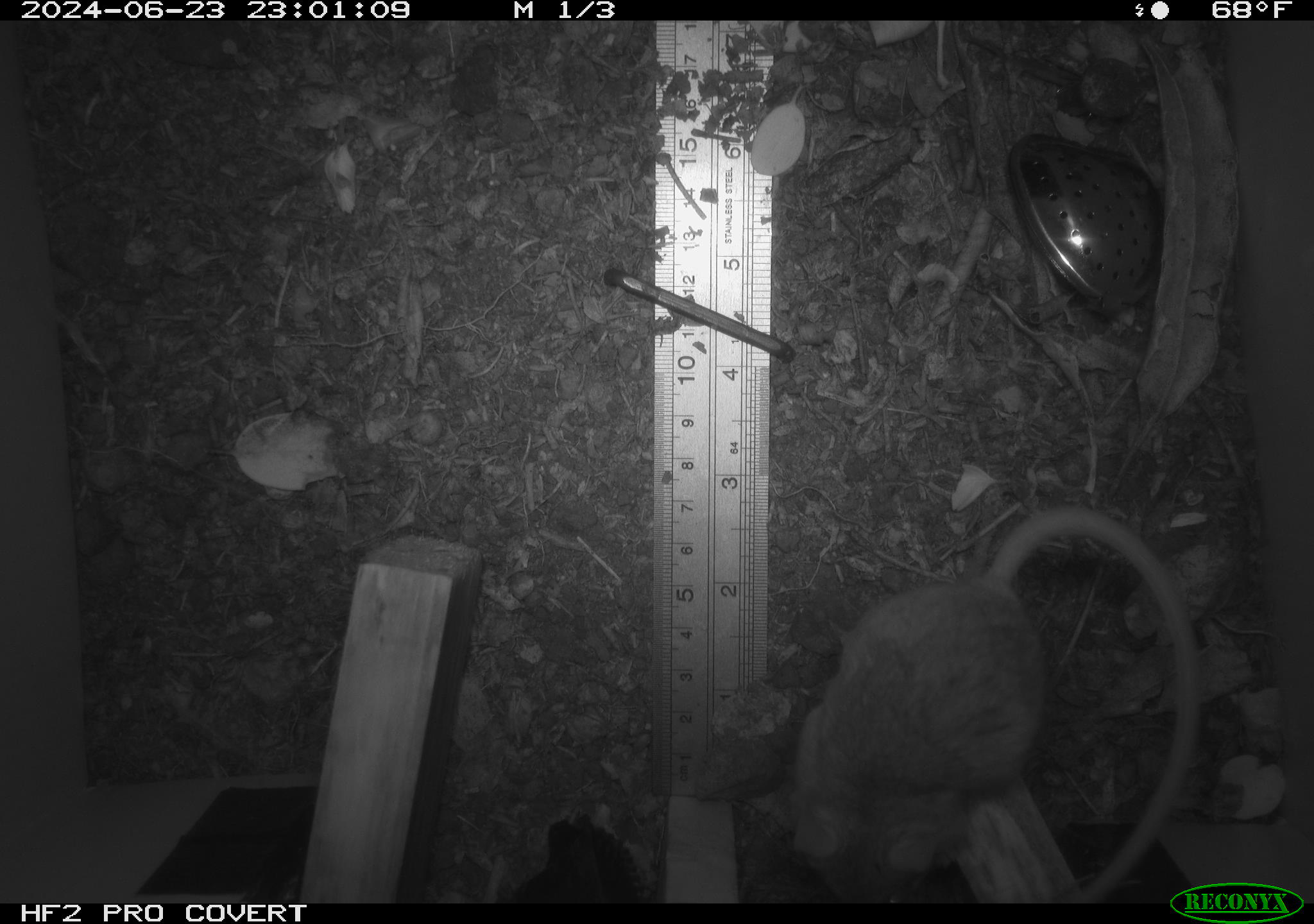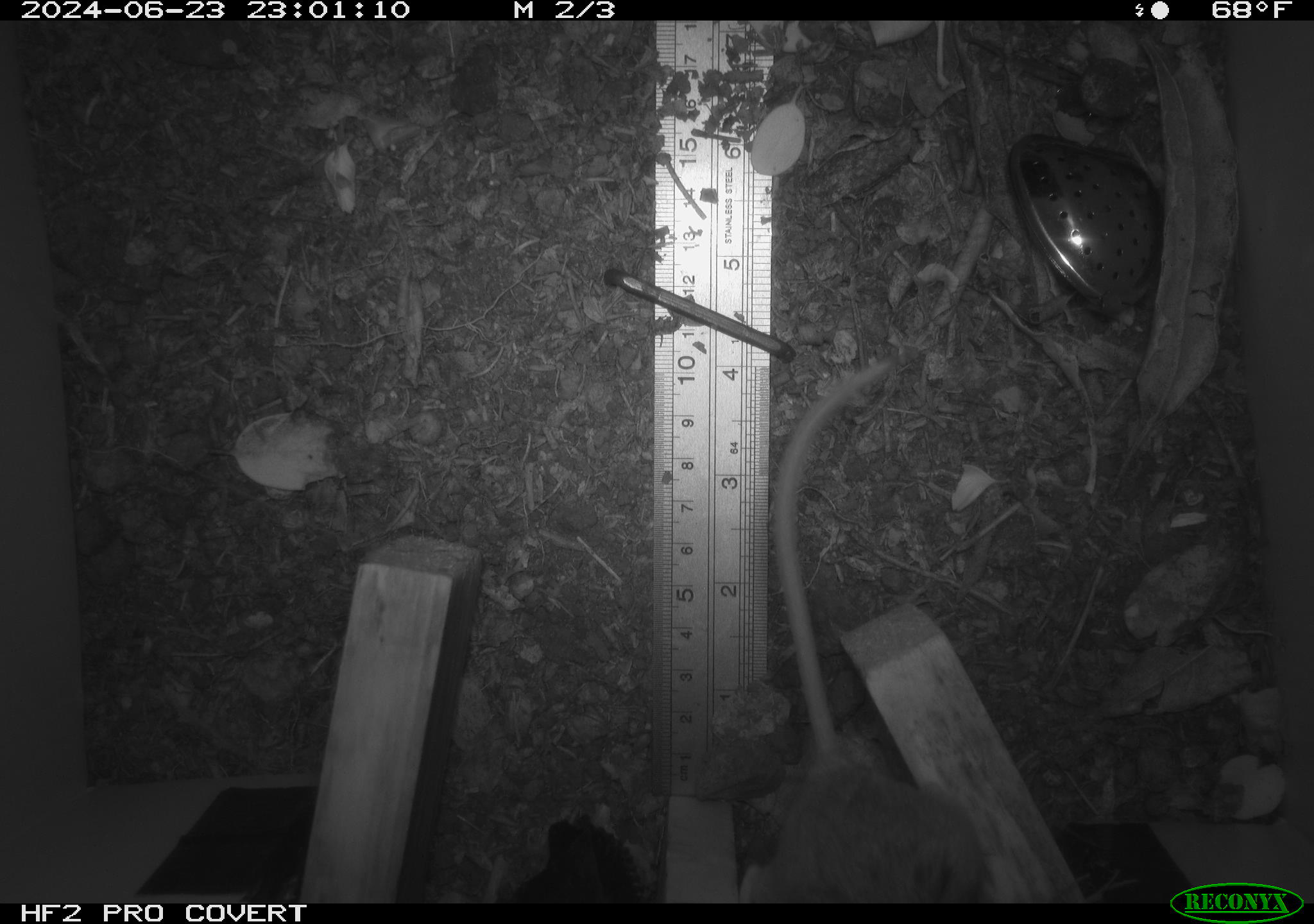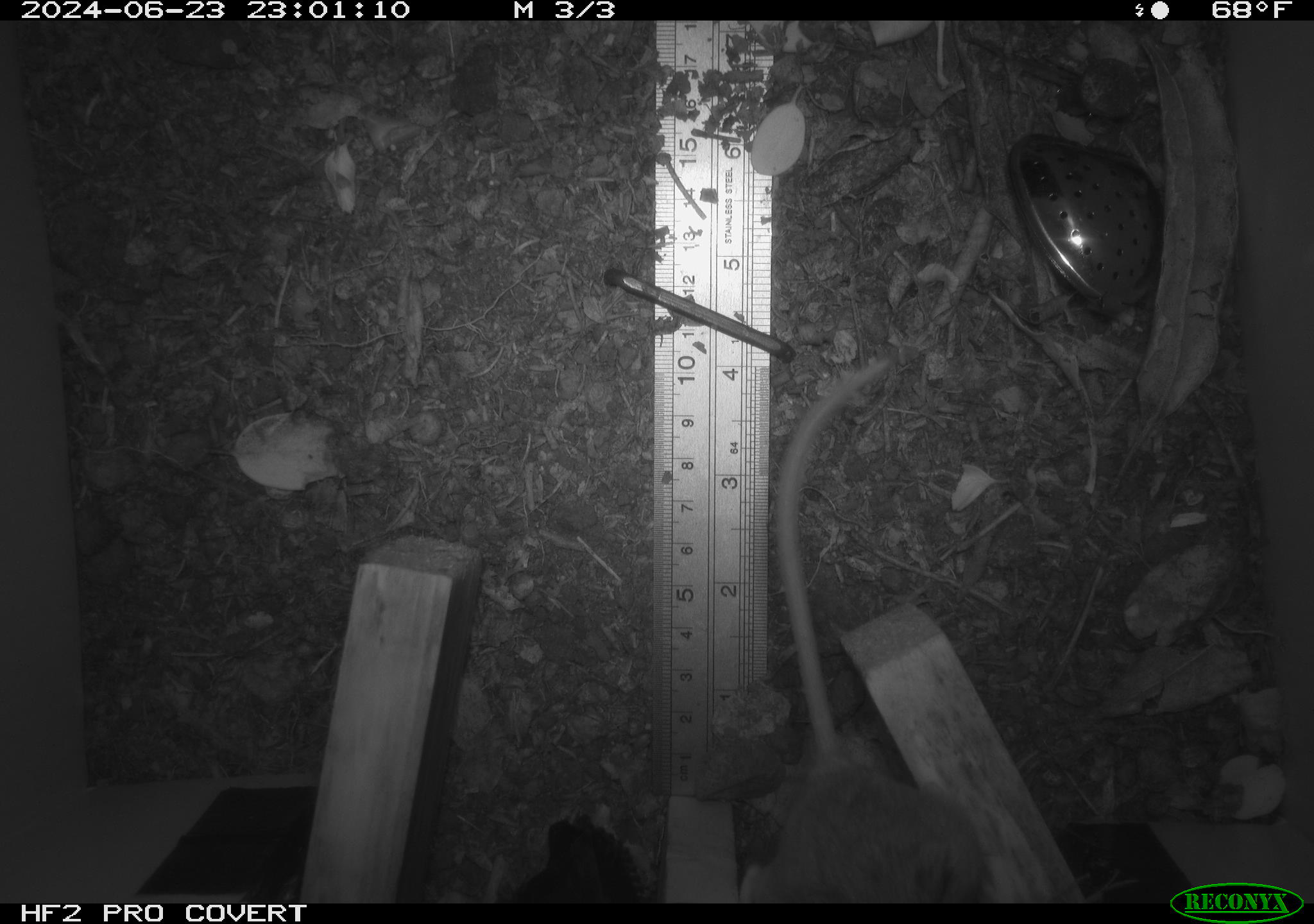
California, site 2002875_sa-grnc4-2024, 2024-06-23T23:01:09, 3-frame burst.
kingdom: Animalia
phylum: Chordata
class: Mammalia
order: Rodentia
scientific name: Rodentia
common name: rodent